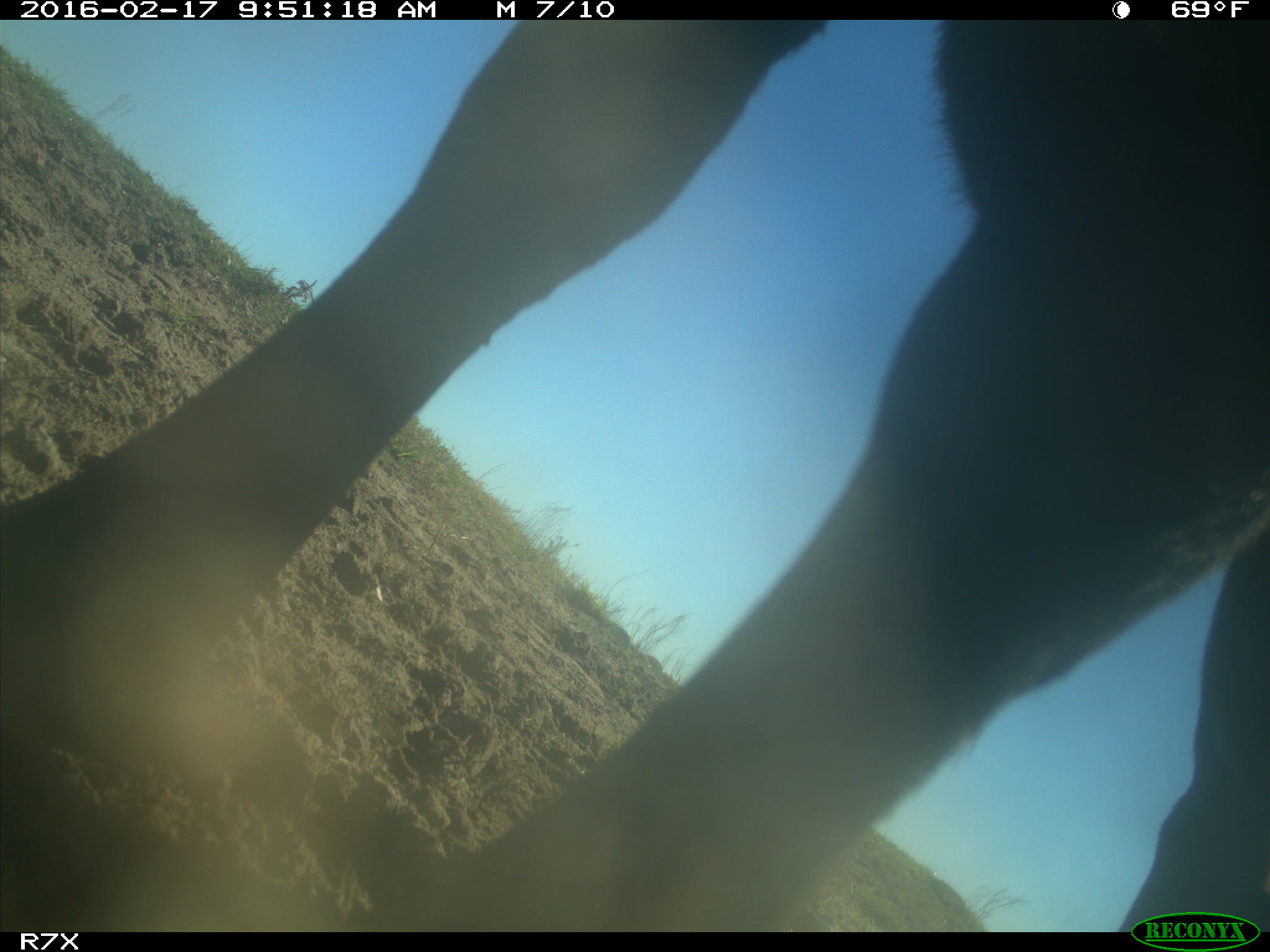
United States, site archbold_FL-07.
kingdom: Animalia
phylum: Chordata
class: Mammalia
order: Artiodactyla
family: Bovidae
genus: Bos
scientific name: Bos taurus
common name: domestic cow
Bos taurus (domestic cow).